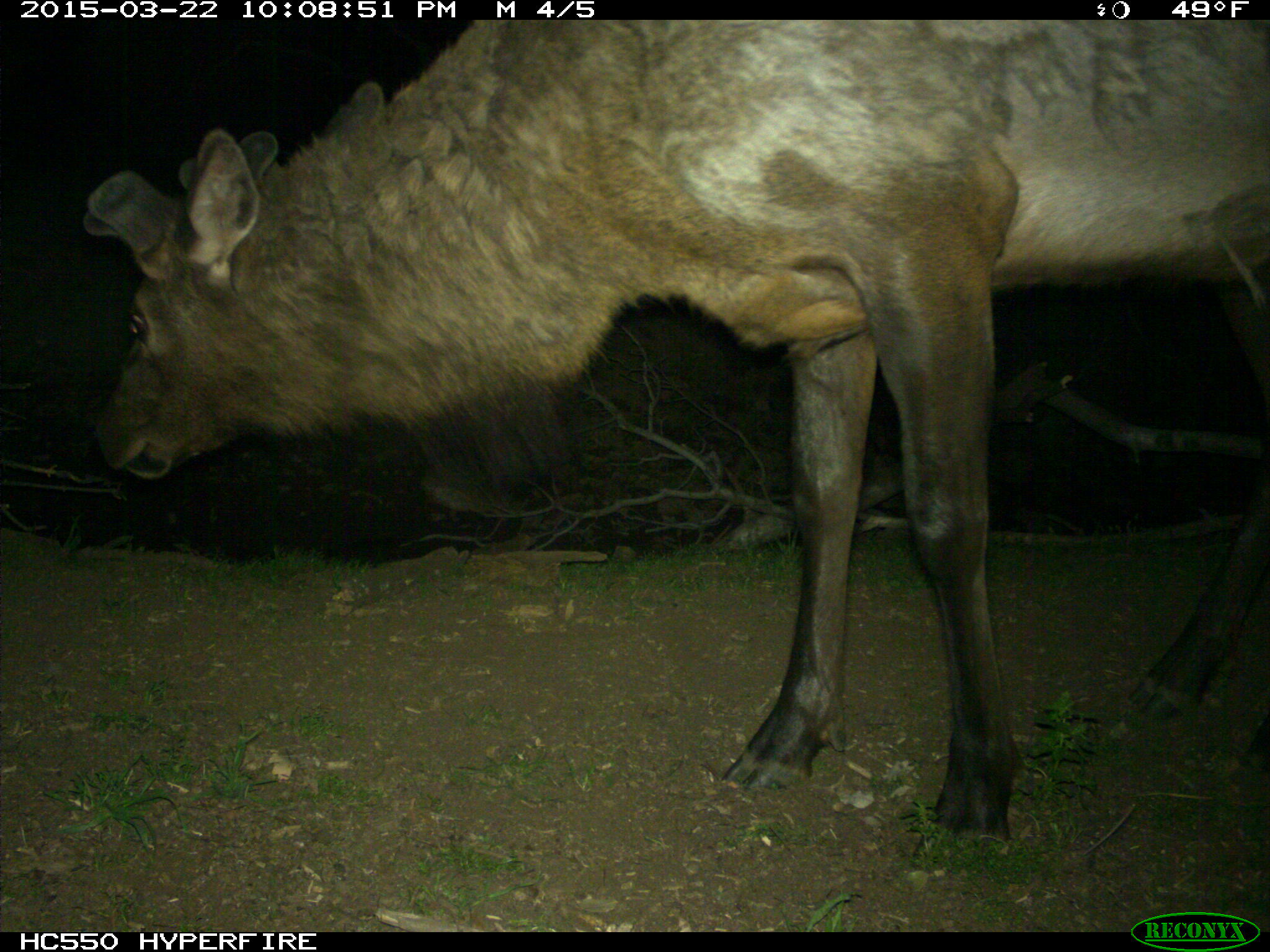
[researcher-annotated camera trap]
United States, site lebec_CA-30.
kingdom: Animalia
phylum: Chordata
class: Mammalia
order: Artiodactyla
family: Cervidae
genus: Cervus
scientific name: Cervus canadensis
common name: elk